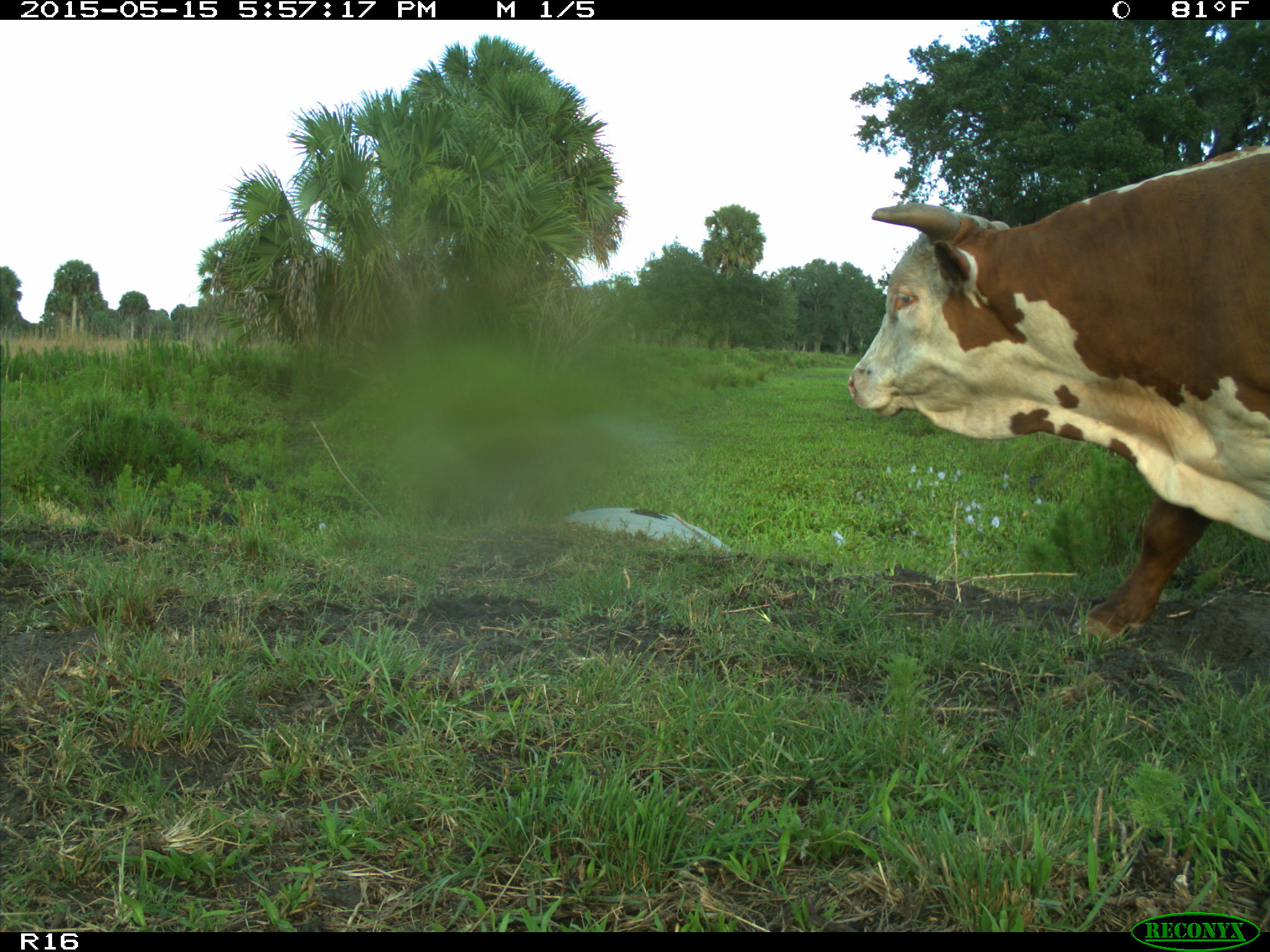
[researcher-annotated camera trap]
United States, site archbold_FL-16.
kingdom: Animalia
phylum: Chordata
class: Mammalia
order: Artiodactyla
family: Bovidae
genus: Bos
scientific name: Bos taurus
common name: domestic cow